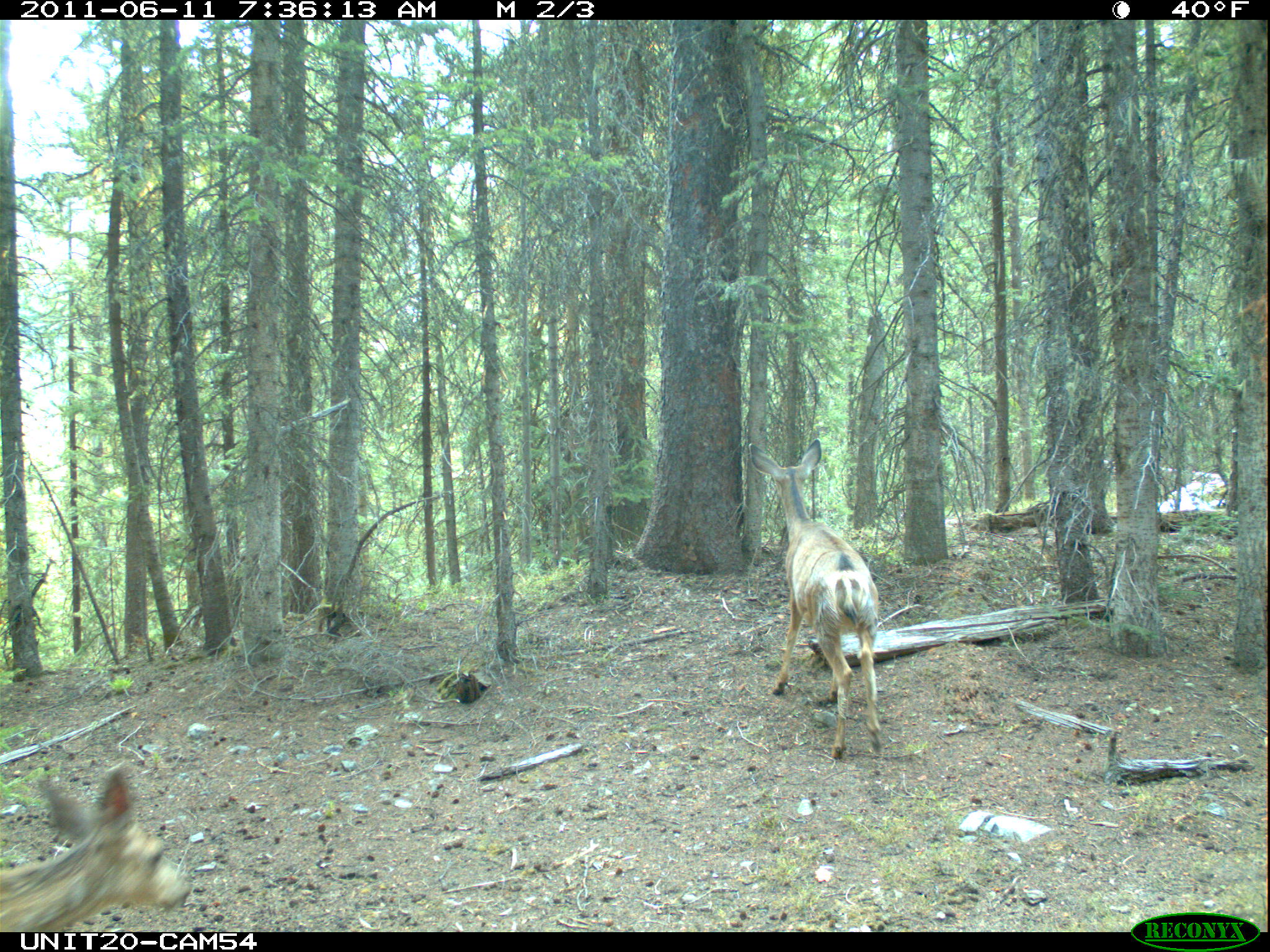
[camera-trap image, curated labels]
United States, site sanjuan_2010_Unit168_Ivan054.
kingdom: Animalia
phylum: Chordata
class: Mammalia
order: Artiodactyla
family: Cervidae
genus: Odocoileus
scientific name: Odocoileus hemionus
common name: mule deer